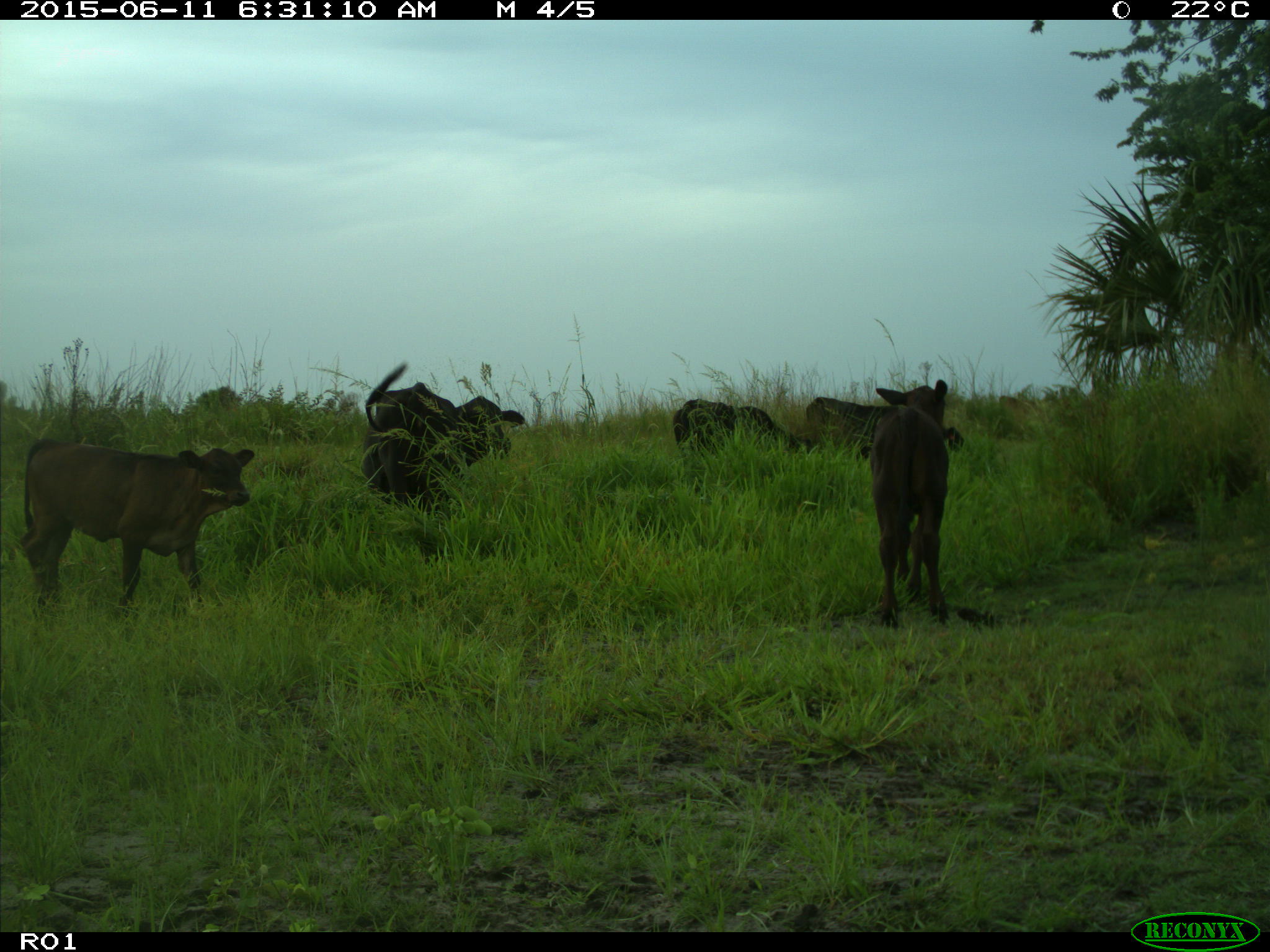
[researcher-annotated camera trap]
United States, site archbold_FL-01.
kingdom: Animalia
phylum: Chordata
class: Mammalia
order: Artiodactyla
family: Bovidae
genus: Bos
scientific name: Bos taurus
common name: domestic cow